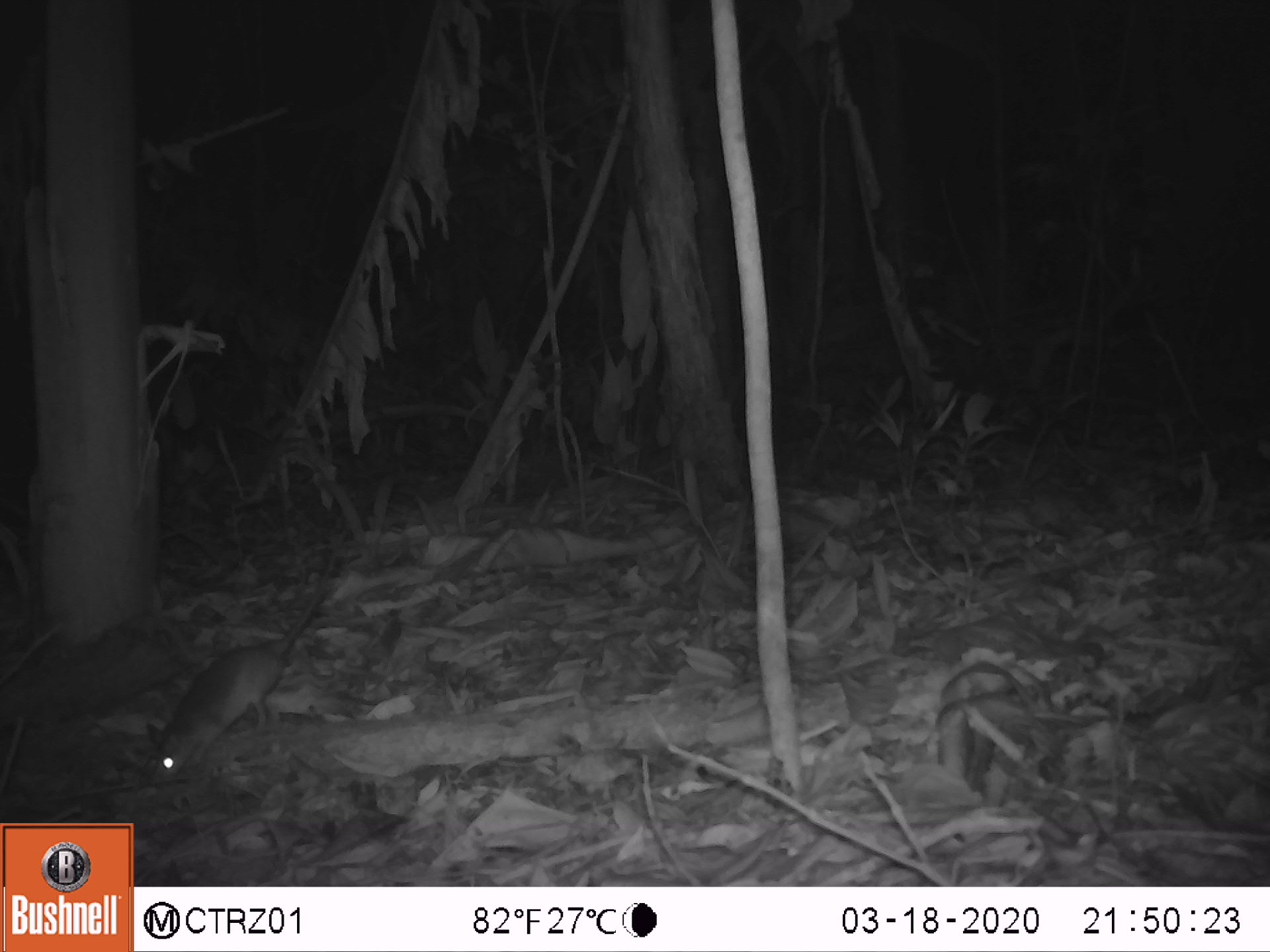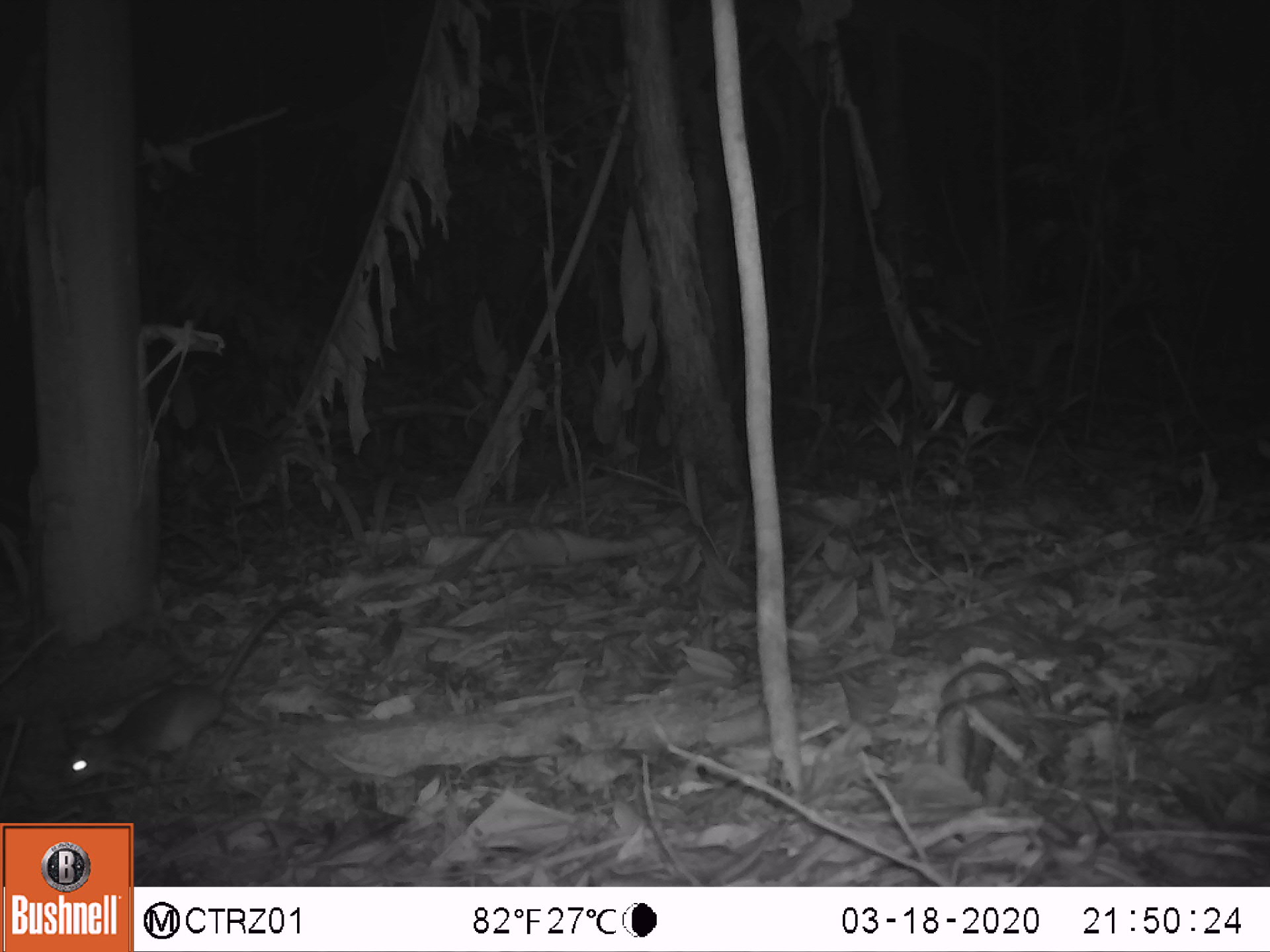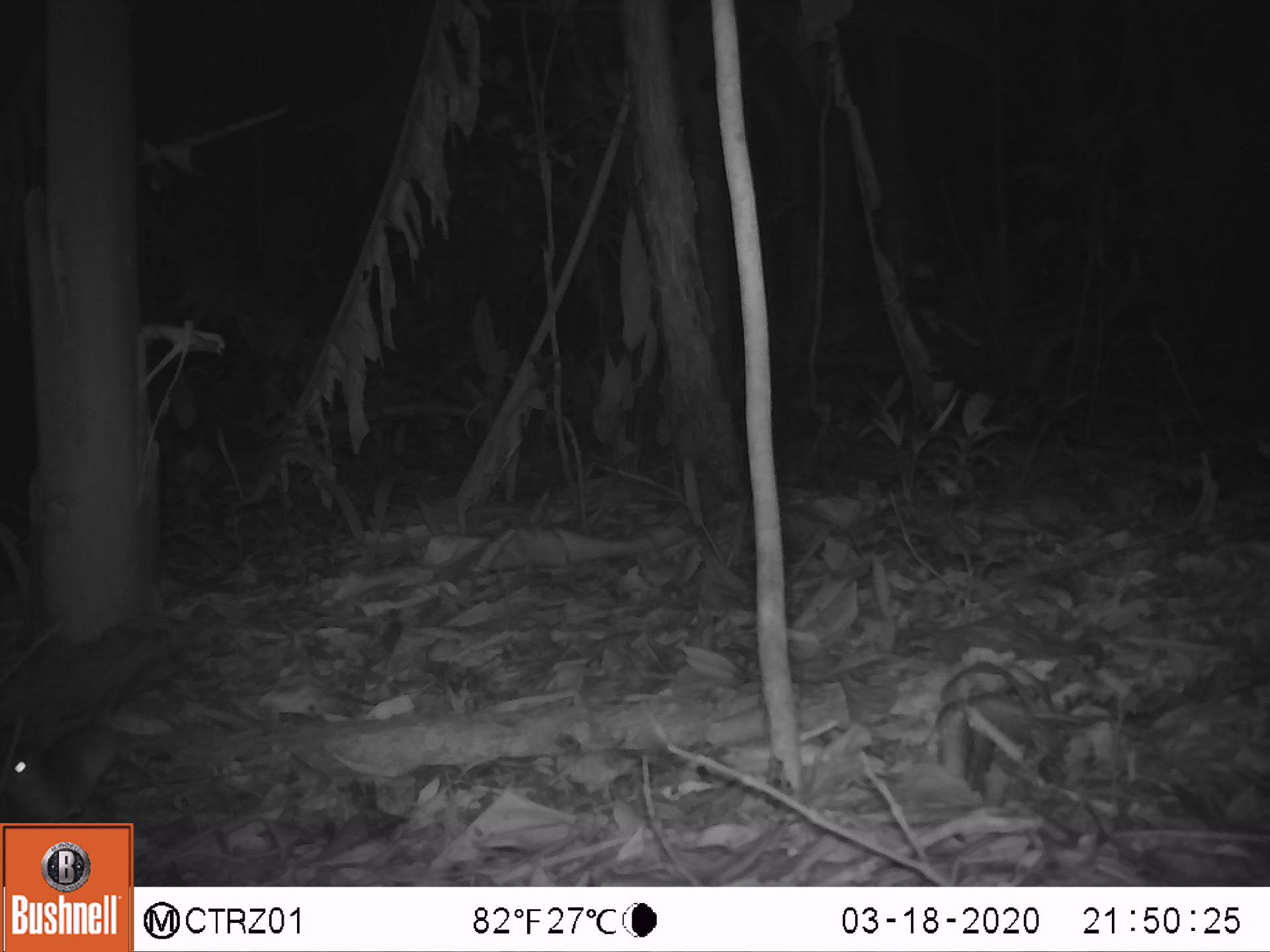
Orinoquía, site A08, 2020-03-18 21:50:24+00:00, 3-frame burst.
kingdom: Animalia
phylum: Chordata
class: Mammalia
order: Rodentia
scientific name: Rodentia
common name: rodent